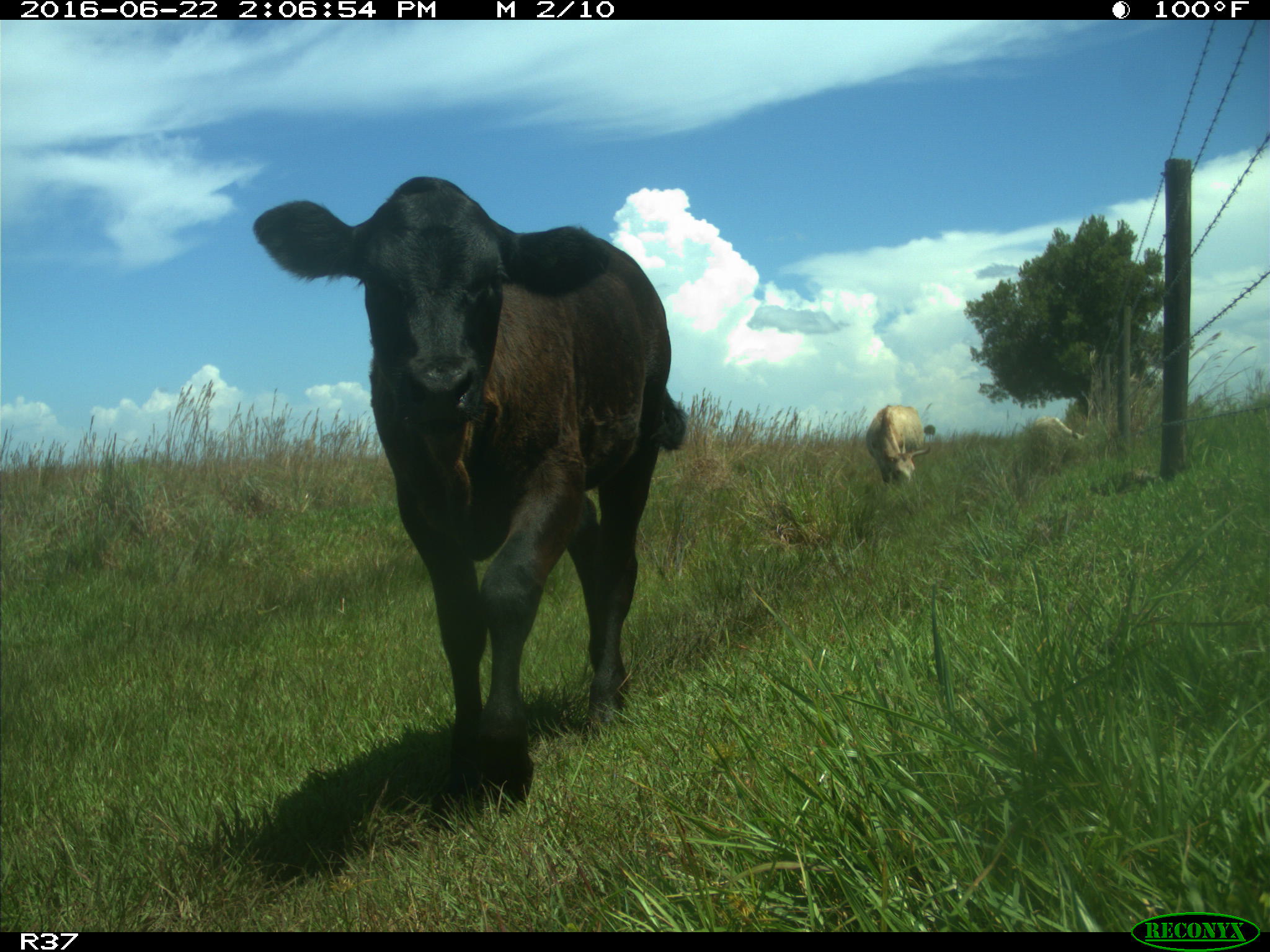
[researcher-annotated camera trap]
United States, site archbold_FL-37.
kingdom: Animalia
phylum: Chordata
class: Mammalia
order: Artiodactyla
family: Bovidae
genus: Bos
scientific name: Bos taurus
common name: domestic cow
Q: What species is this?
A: Bos taurus (domestic cow).